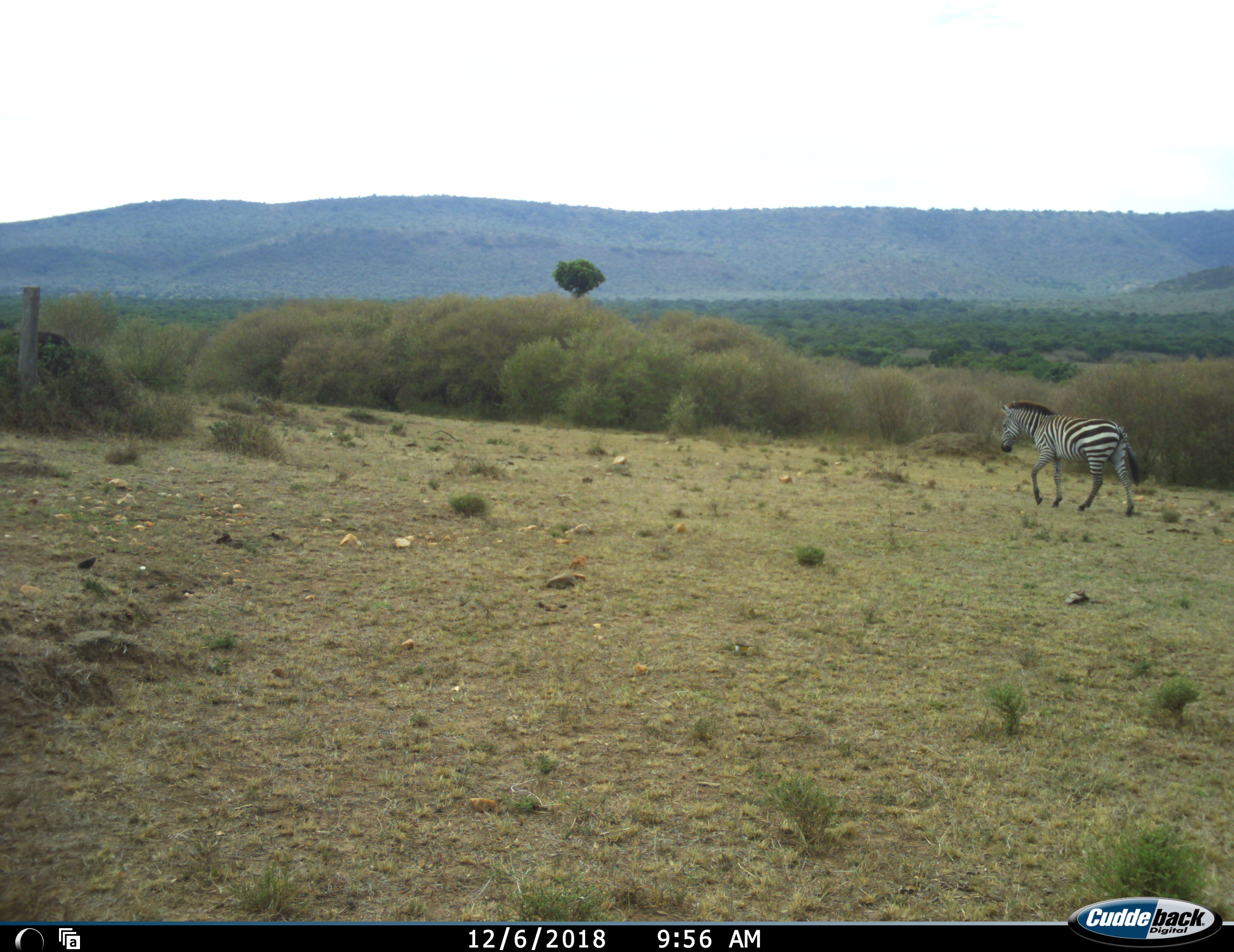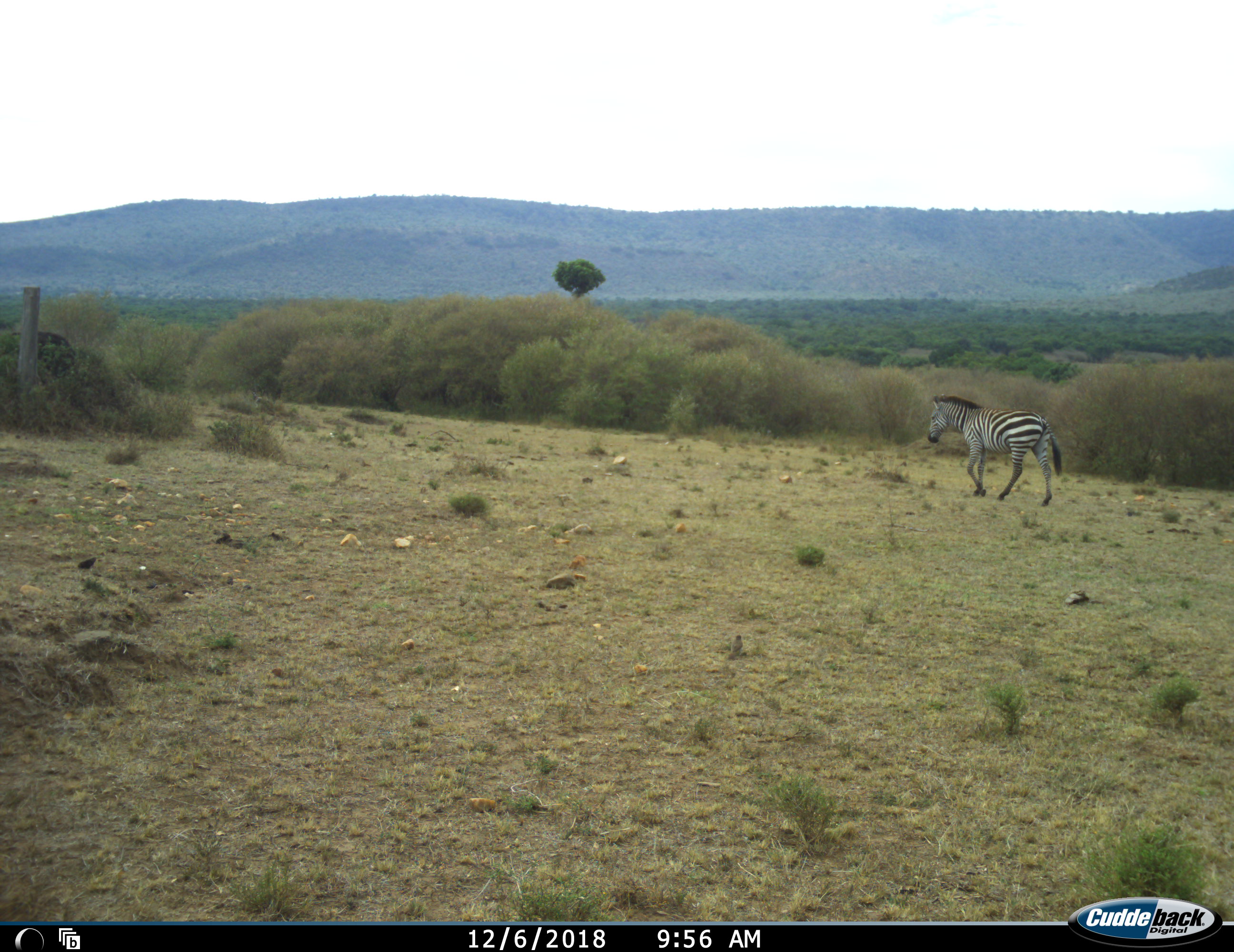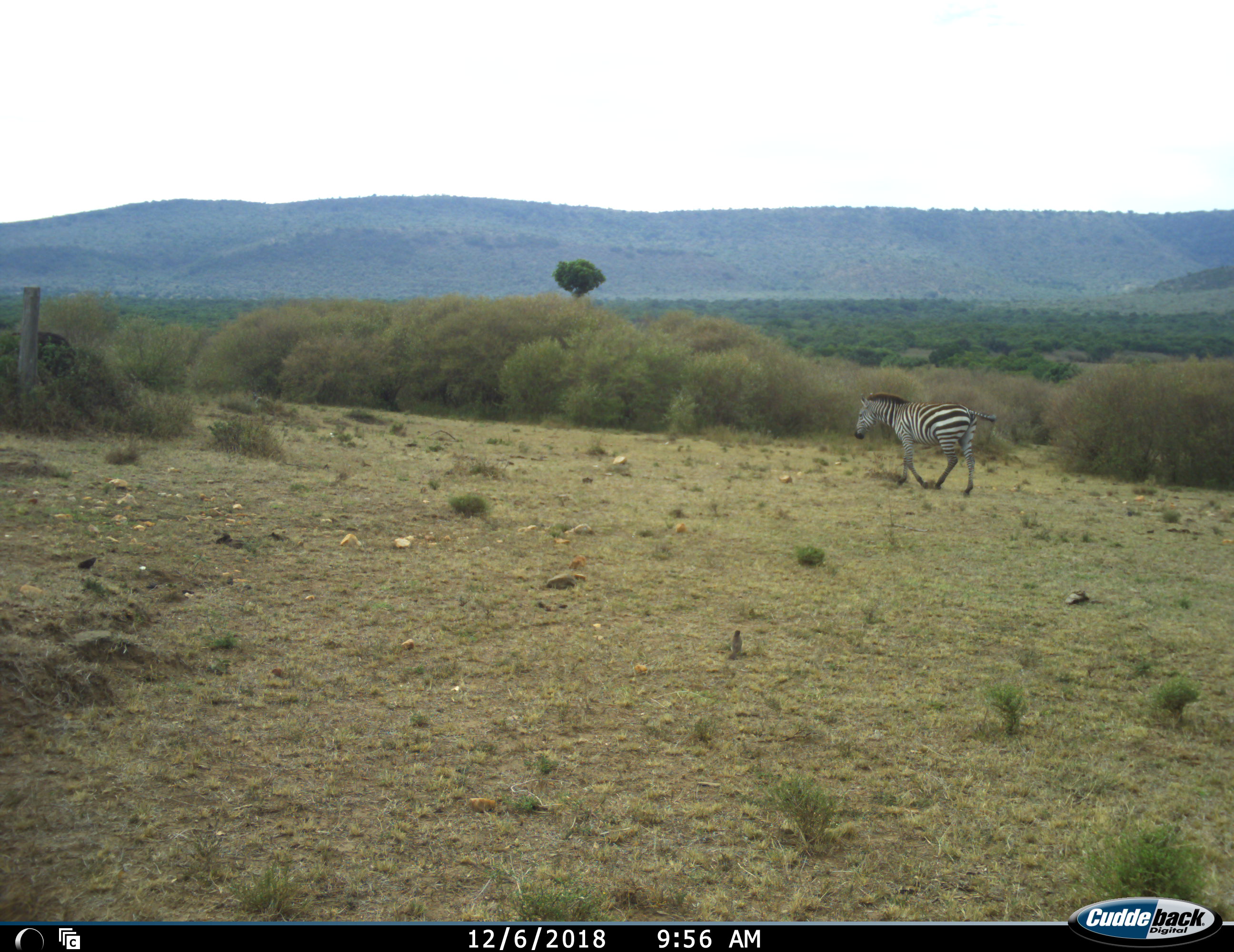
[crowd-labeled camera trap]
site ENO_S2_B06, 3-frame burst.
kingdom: Animalia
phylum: Chordata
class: Mammalia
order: Perissodactyla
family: Equidae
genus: Equus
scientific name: Equus quagga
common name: plains zebra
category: zebraplains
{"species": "zebraplains (plains zebra) (Equus quagga)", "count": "1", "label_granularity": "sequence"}